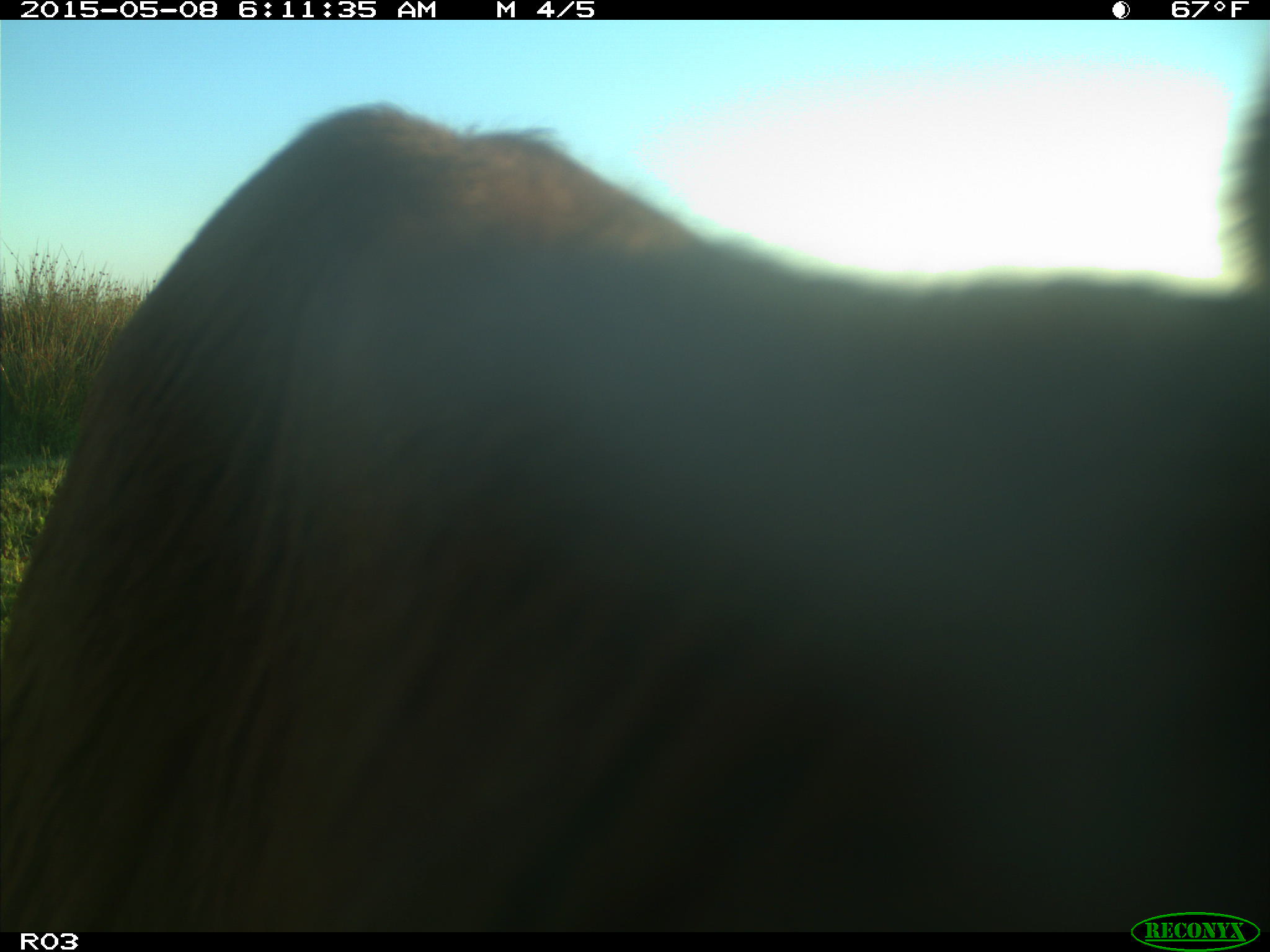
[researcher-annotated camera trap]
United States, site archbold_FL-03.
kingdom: Animalia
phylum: Chordata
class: Mammalia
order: Artiodactyla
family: Bovidae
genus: Bos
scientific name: Bos taurus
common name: domestic cow